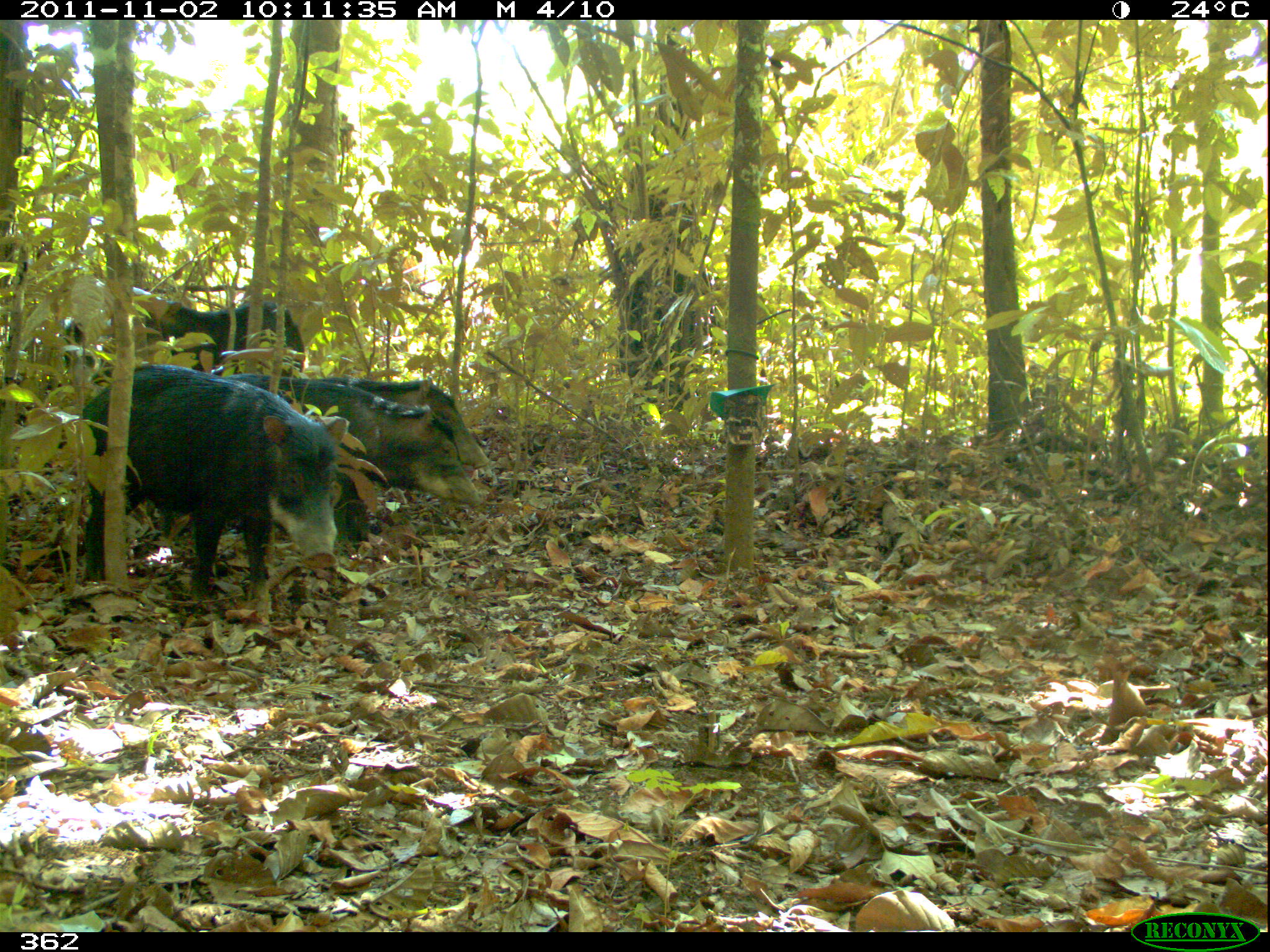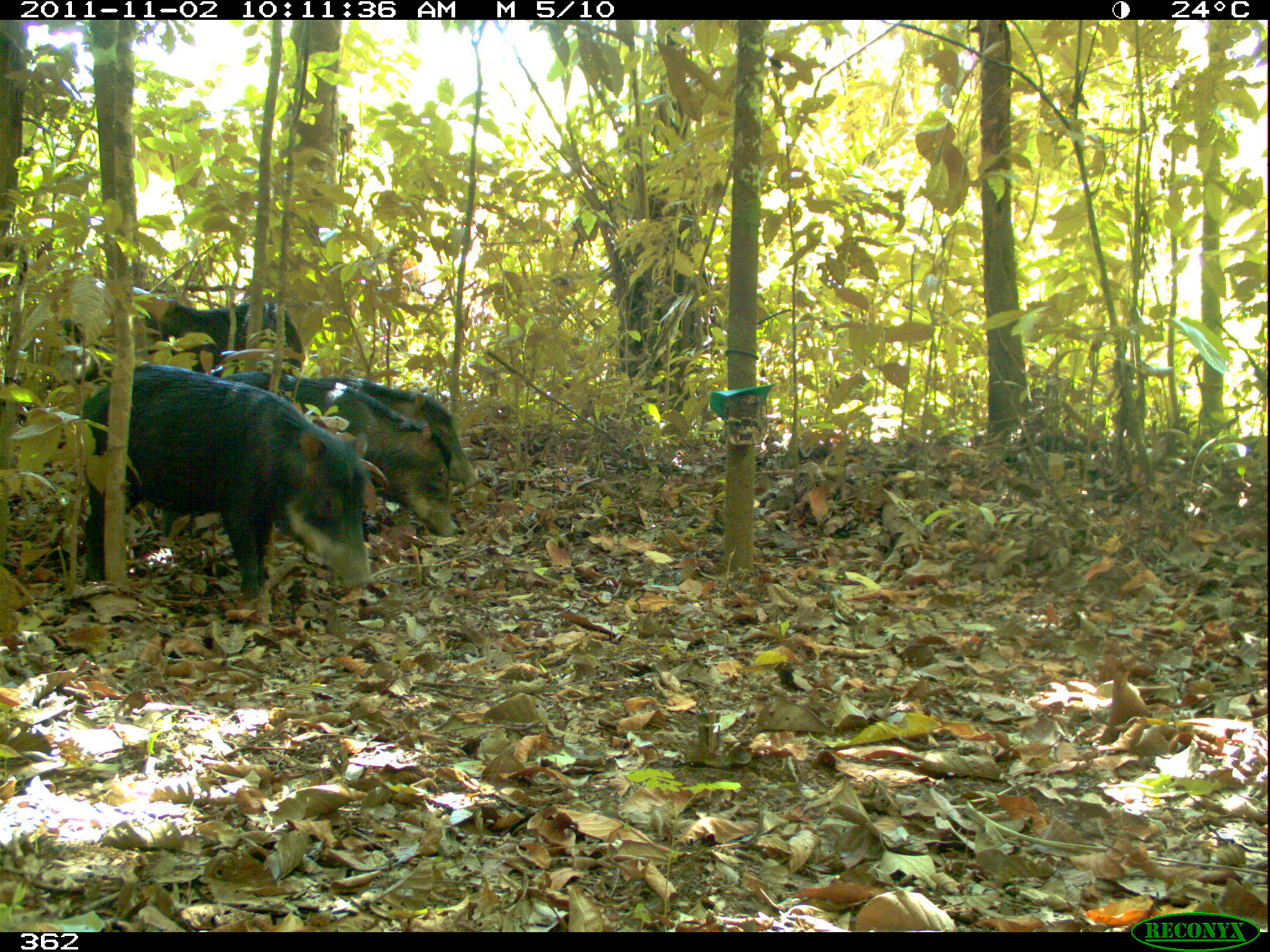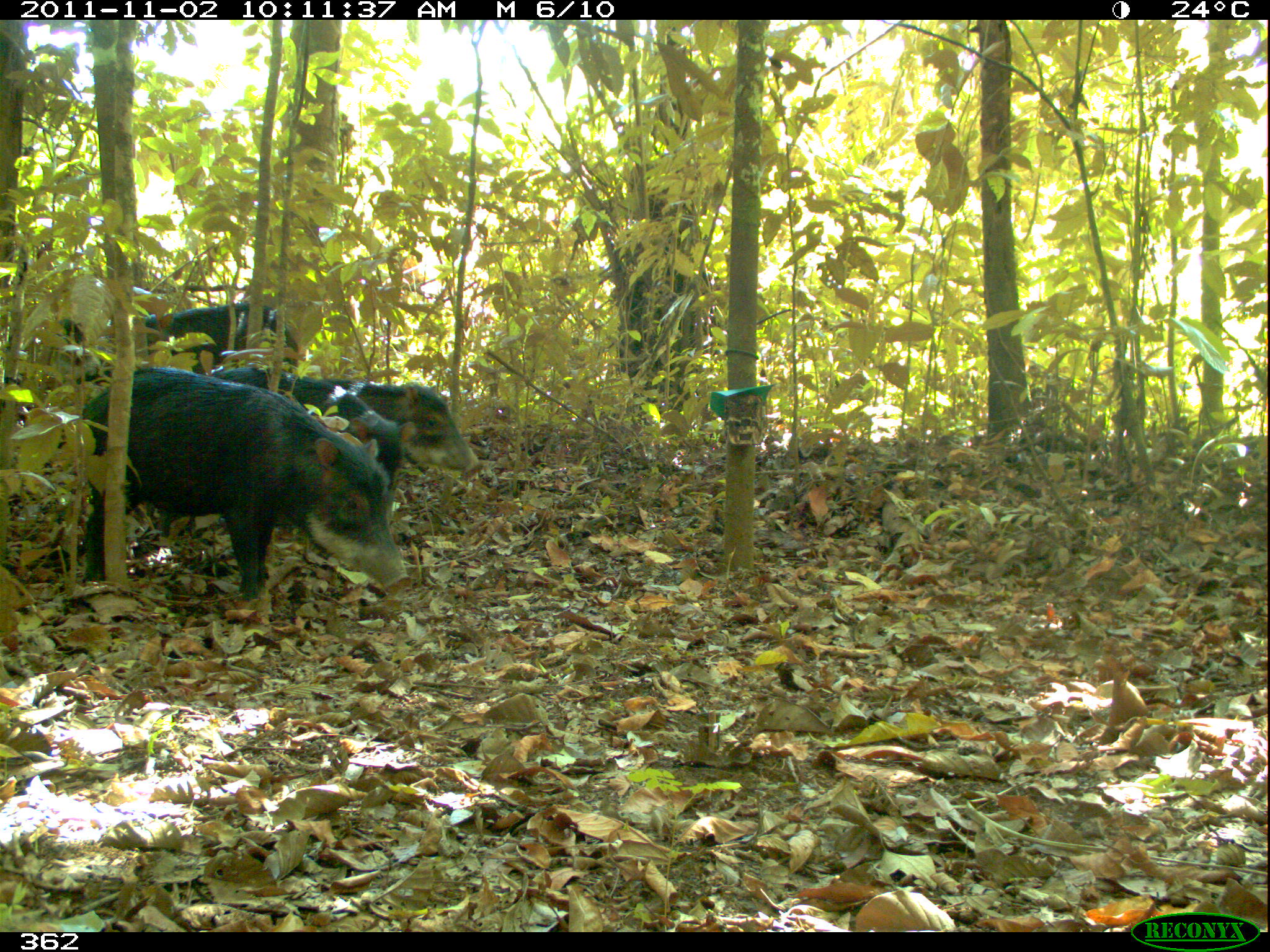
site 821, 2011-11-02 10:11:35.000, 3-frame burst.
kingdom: Animalia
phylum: Chordata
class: Mammalia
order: Artiodactyla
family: Tayassuidae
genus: Tayassu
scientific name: Tayassu pecari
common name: white-lipped peccary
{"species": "Tayassu pecari (white-lipped peccary)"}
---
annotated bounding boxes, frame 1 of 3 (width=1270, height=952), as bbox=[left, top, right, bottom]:
tayassu pecari: bbox=[75, 361, 349, 616]; bbox=[219, 373, 481, 531]; bbox=[330, 378, 489, 485]; bbox=[137, 286, 302, 371]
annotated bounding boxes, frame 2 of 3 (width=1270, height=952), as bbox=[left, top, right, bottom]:
tayassu pecari: bbox=[67, 361, 374, 599]; bbox=[221, 369, 458, 544]; bbox=[42, 293, 305, 390]; bbox=[312, 374, 481, 498]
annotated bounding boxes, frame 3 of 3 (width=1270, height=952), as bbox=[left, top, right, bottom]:
tayassu pecari: bbox=[67, 361, 408, 603]; bbox=[191, 361, 417, 526]; bbox=[305, 379, 482, 507]; bbox=[47, 298, 302, 370]